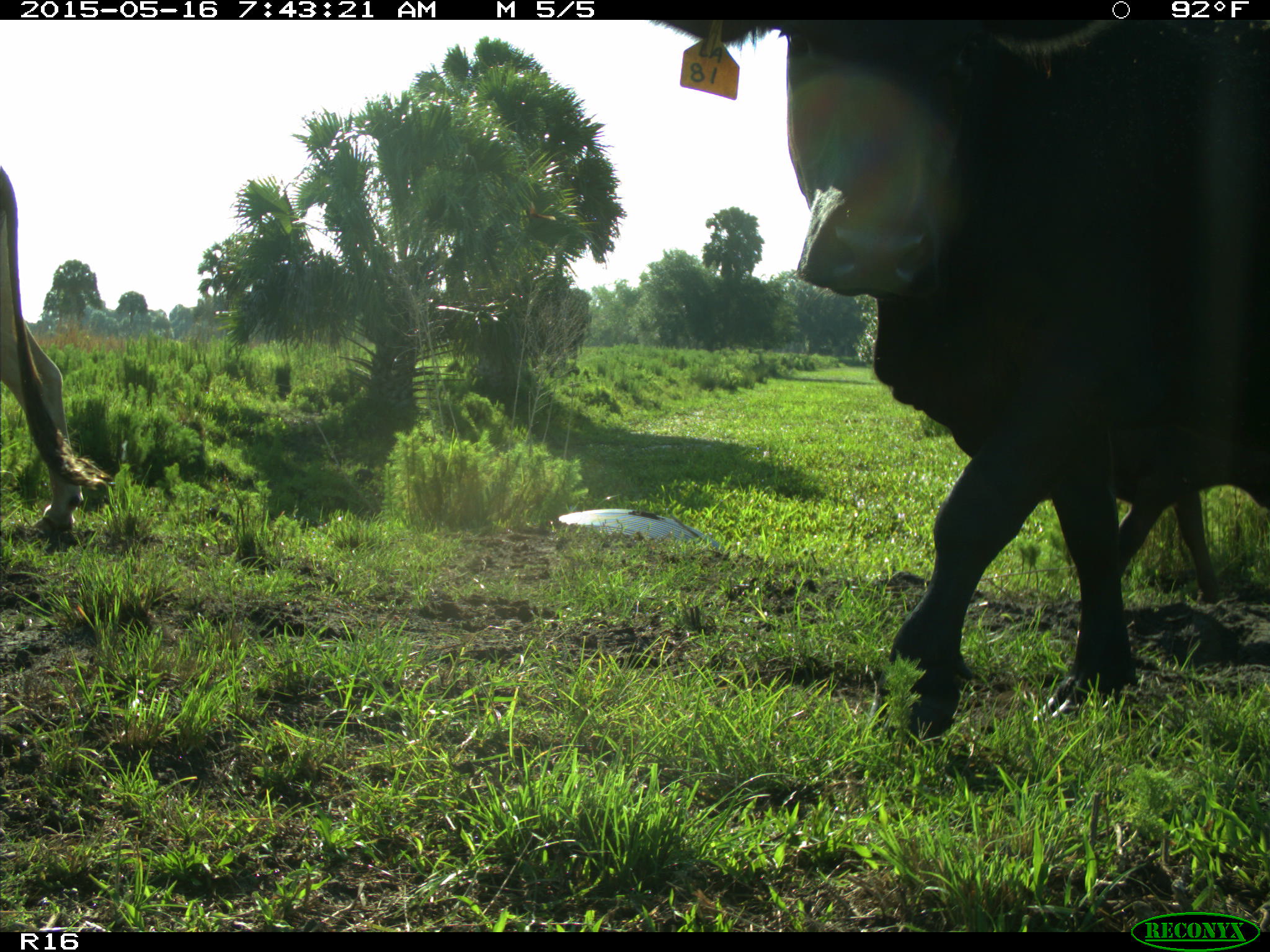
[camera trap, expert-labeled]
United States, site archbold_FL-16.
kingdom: Animalia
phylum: Chordata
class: Mammalia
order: Artiodactyla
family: Bovidae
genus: Bos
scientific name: Bos taurus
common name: domestic cow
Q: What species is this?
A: Bos taurus (domestic cow).